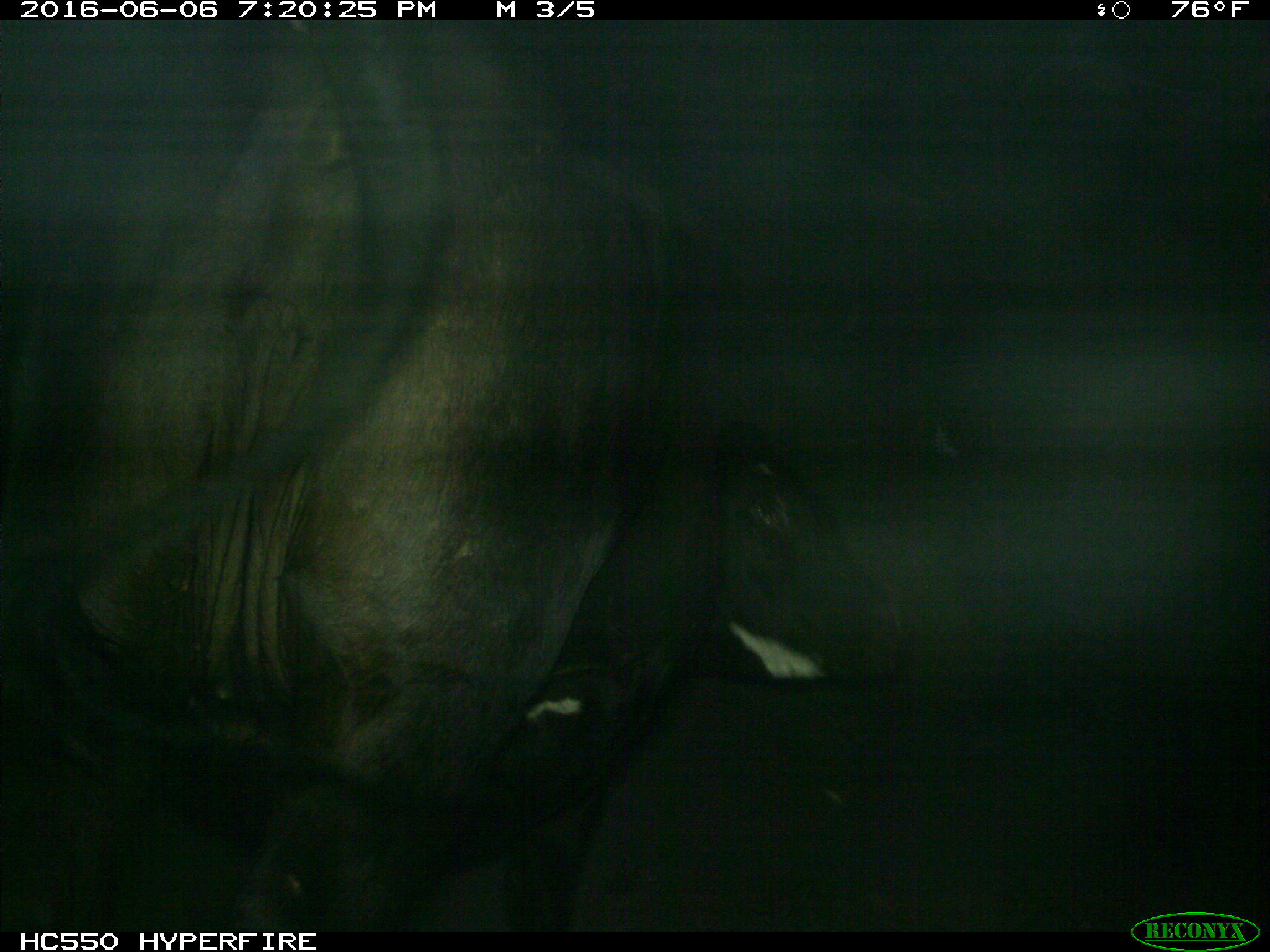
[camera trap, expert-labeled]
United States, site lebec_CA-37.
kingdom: Animalia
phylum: Chordata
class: Mammalia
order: Artiodactyla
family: Bovidae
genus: Bos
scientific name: Bos taurus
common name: domestic cow